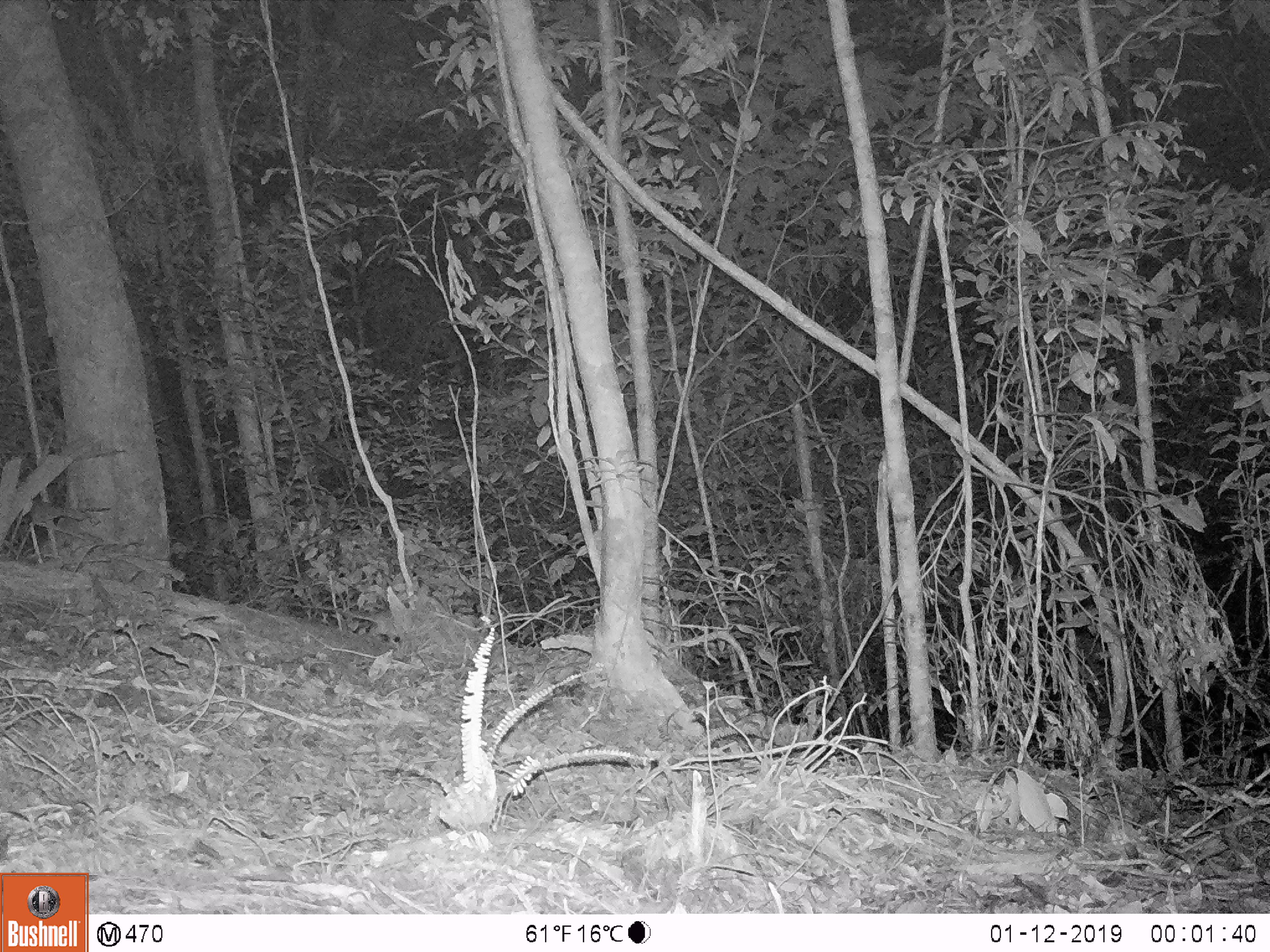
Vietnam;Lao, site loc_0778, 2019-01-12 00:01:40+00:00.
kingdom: Animalia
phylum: Chordata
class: Mammalia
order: Carnivora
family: Mustelidae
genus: Melogale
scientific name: Melogale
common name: ferret badger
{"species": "ferret badger (Melogale)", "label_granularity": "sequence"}